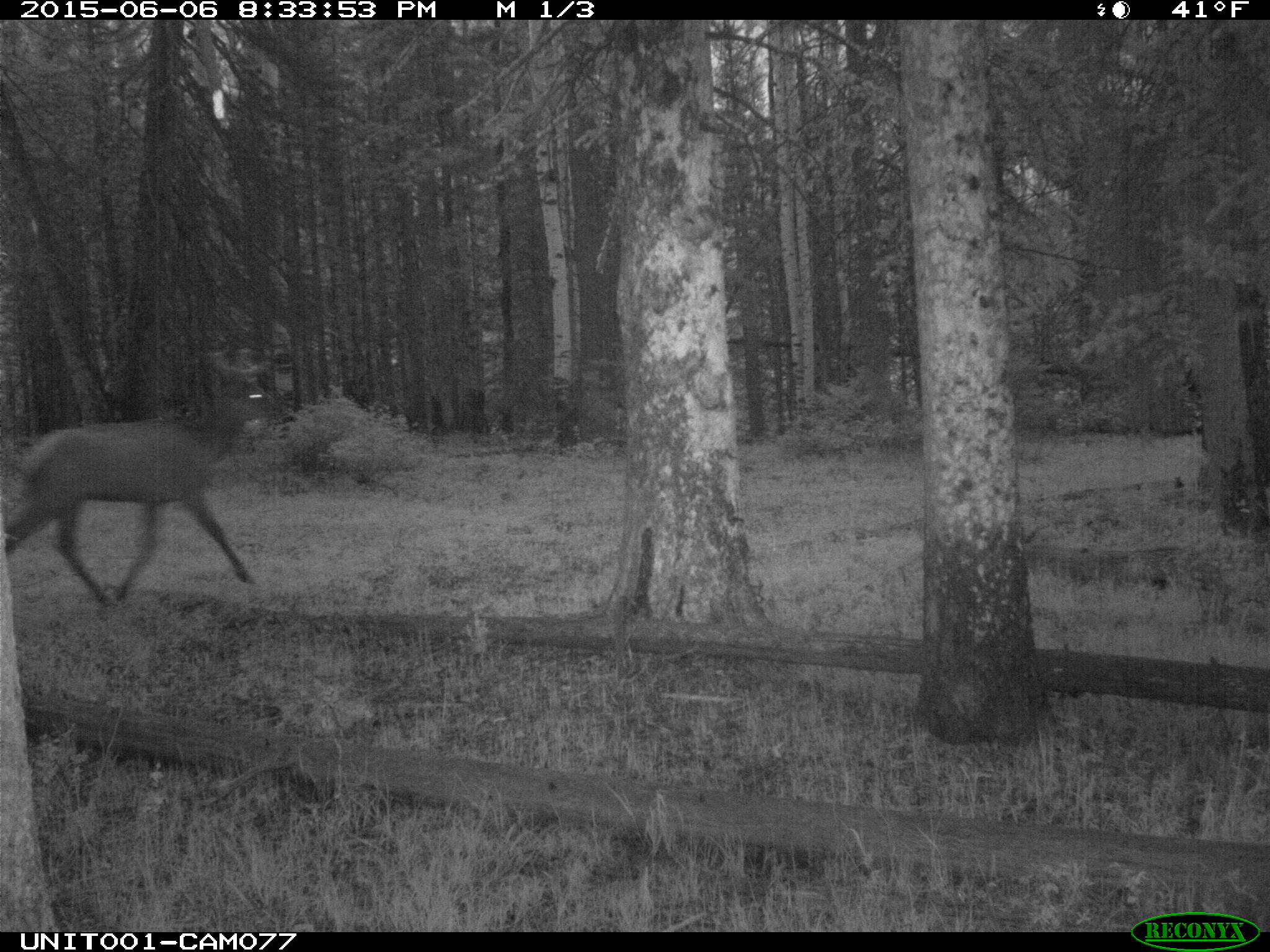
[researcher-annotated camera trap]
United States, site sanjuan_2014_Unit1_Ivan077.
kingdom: Animalia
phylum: Chordata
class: Mammalia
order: Artiodactyla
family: Cervidae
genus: Cervus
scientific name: Cervus elaphus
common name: red deer